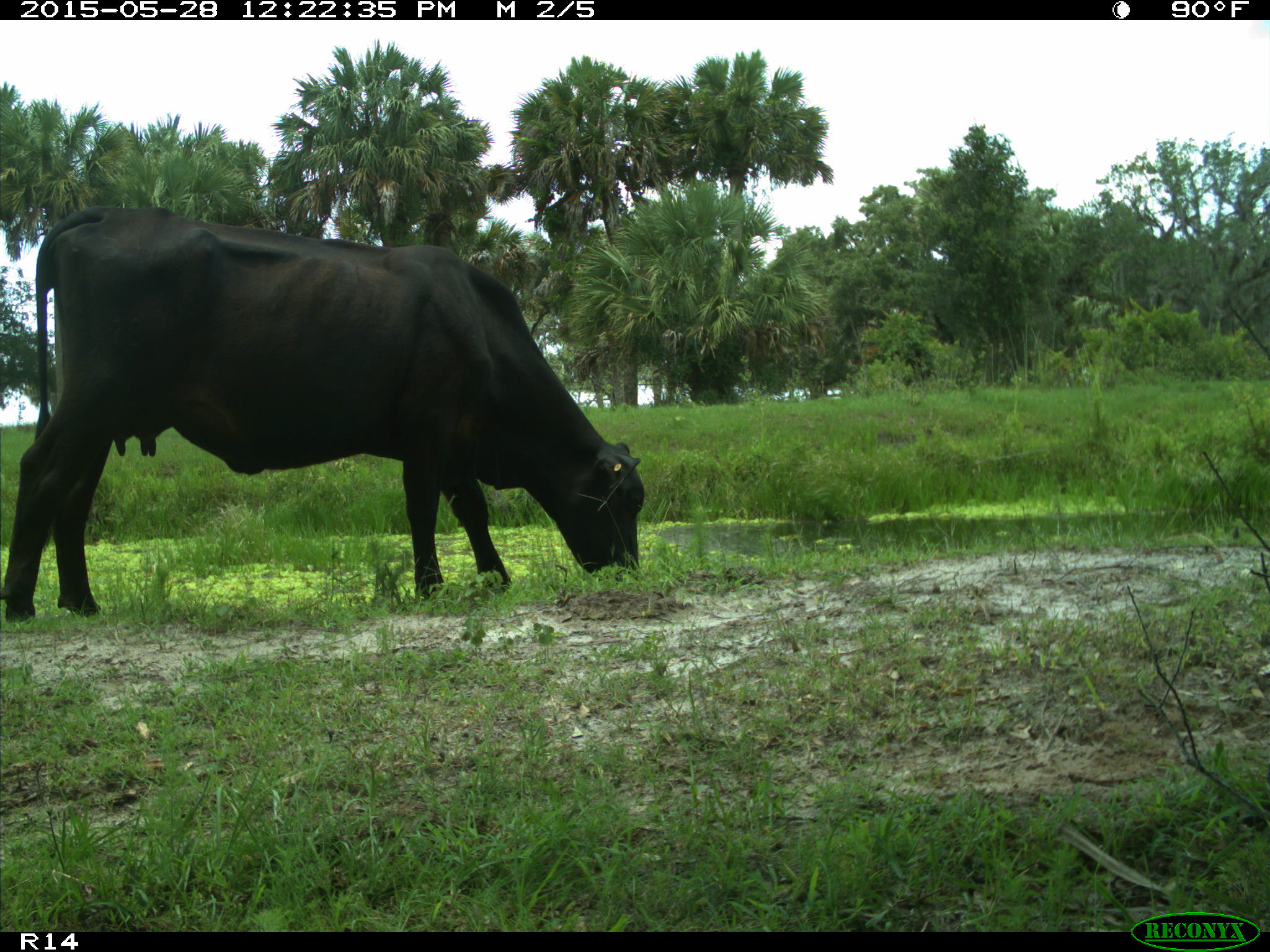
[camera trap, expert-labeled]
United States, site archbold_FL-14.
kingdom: Animalia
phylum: Chordata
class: Mammalia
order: Artiodactyla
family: Bovidae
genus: Bos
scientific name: Bos taurus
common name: domestic cow